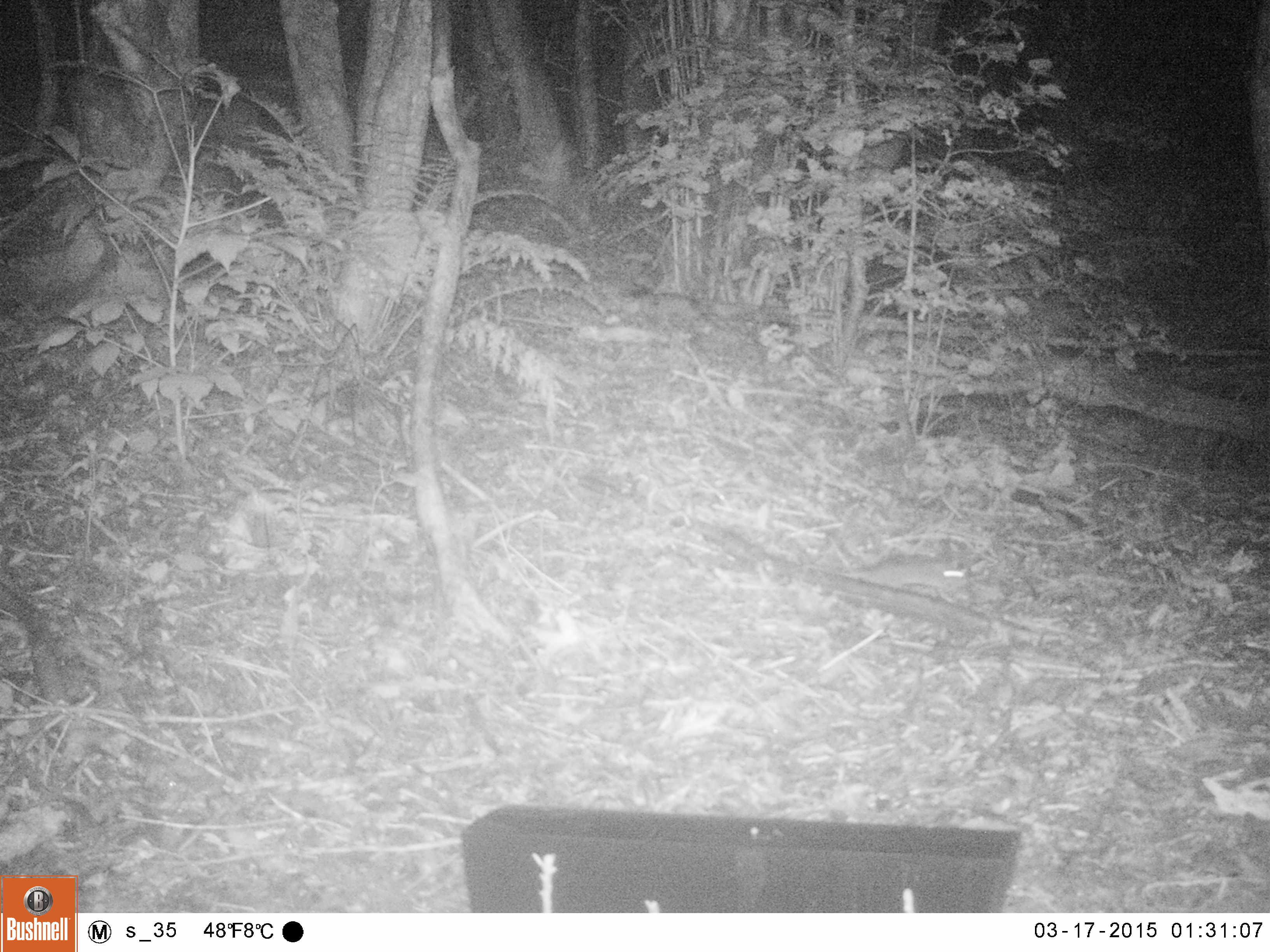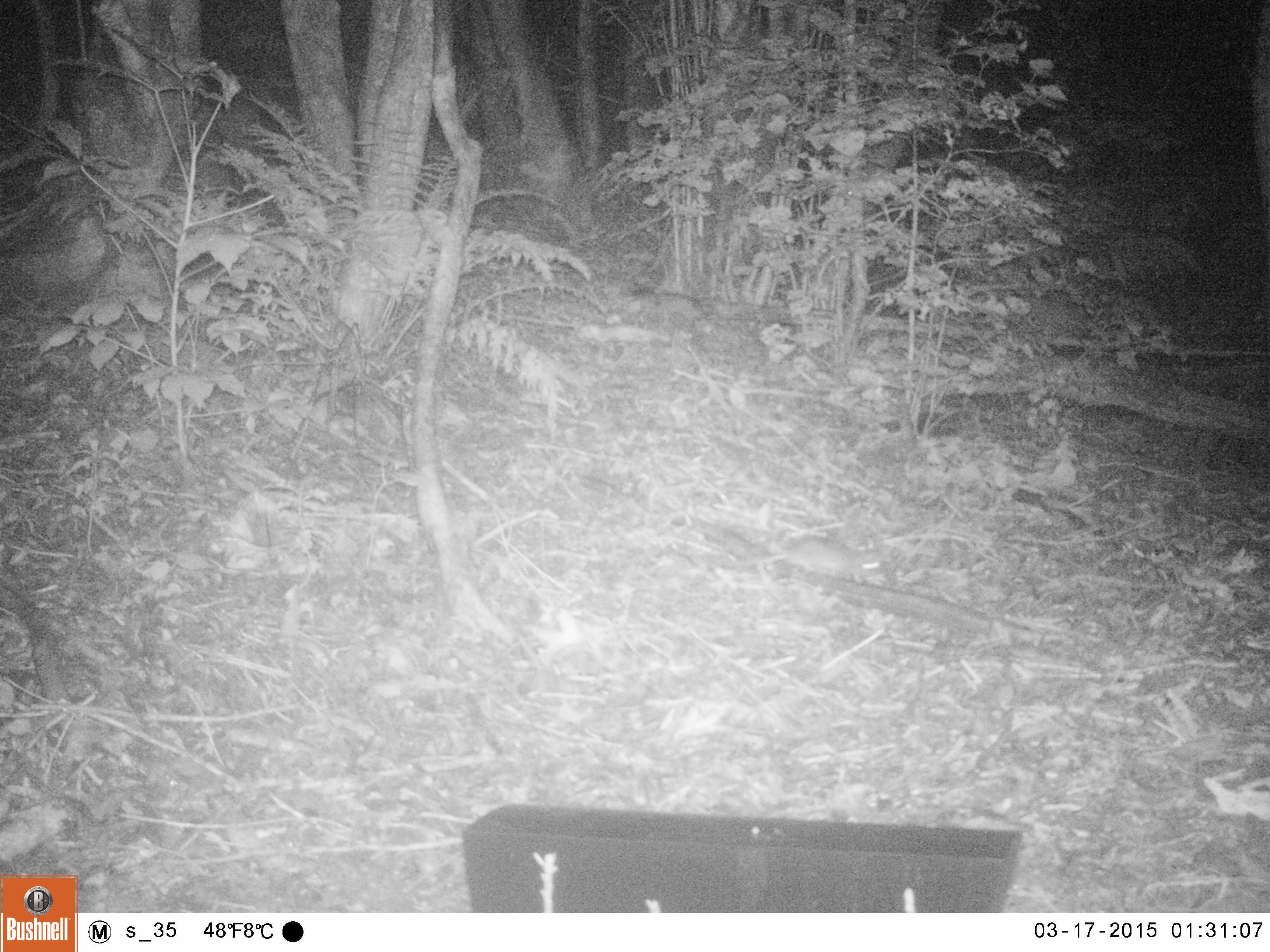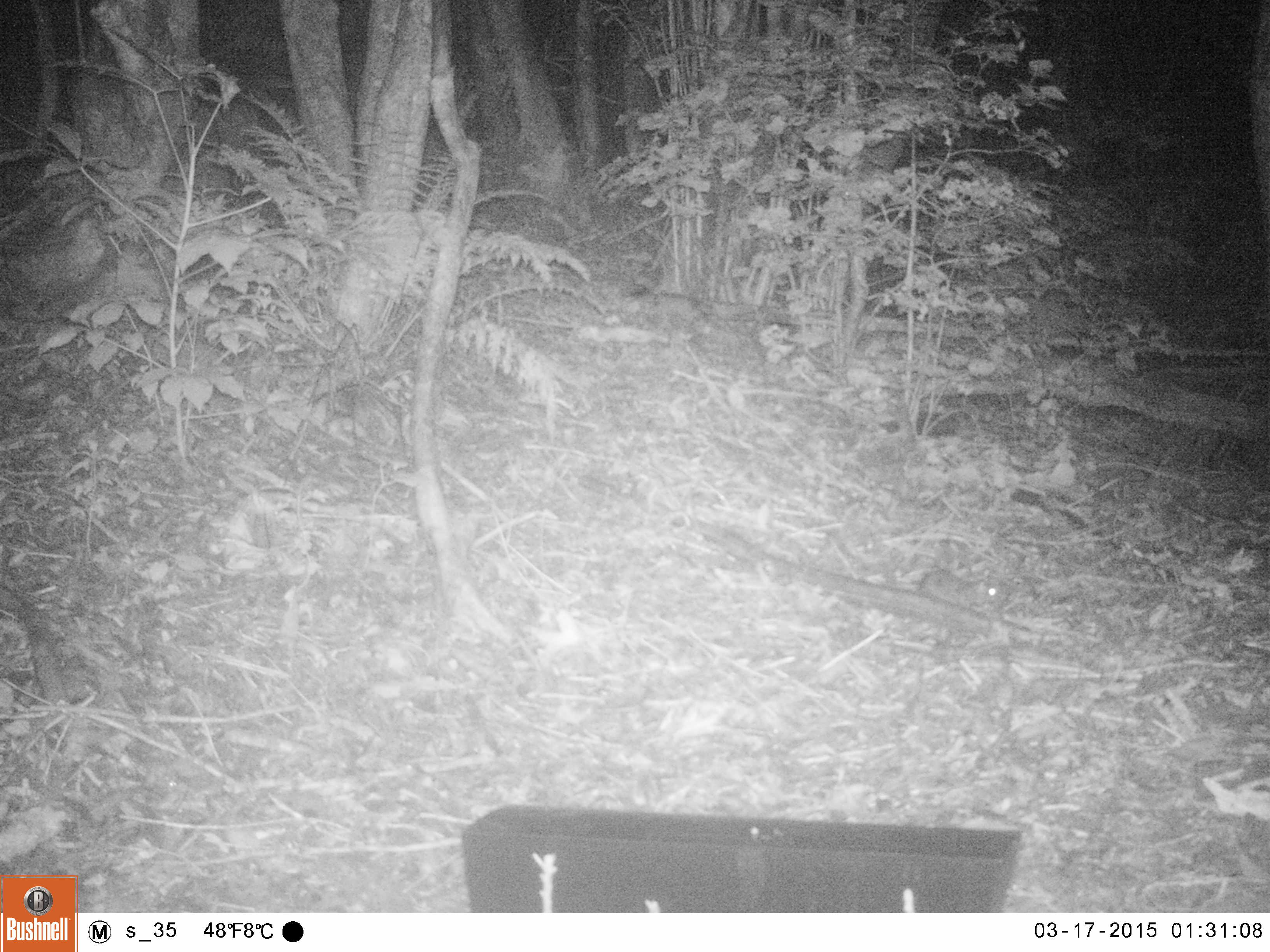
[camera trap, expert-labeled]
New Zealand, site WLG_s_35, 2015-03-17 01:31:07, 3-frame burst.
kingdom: Animalia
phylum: Chordata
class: Mammalia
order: Rodentia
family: Muridae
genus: Rattus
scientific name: Rattus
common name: rat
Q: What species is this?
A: Rat (Rattus).